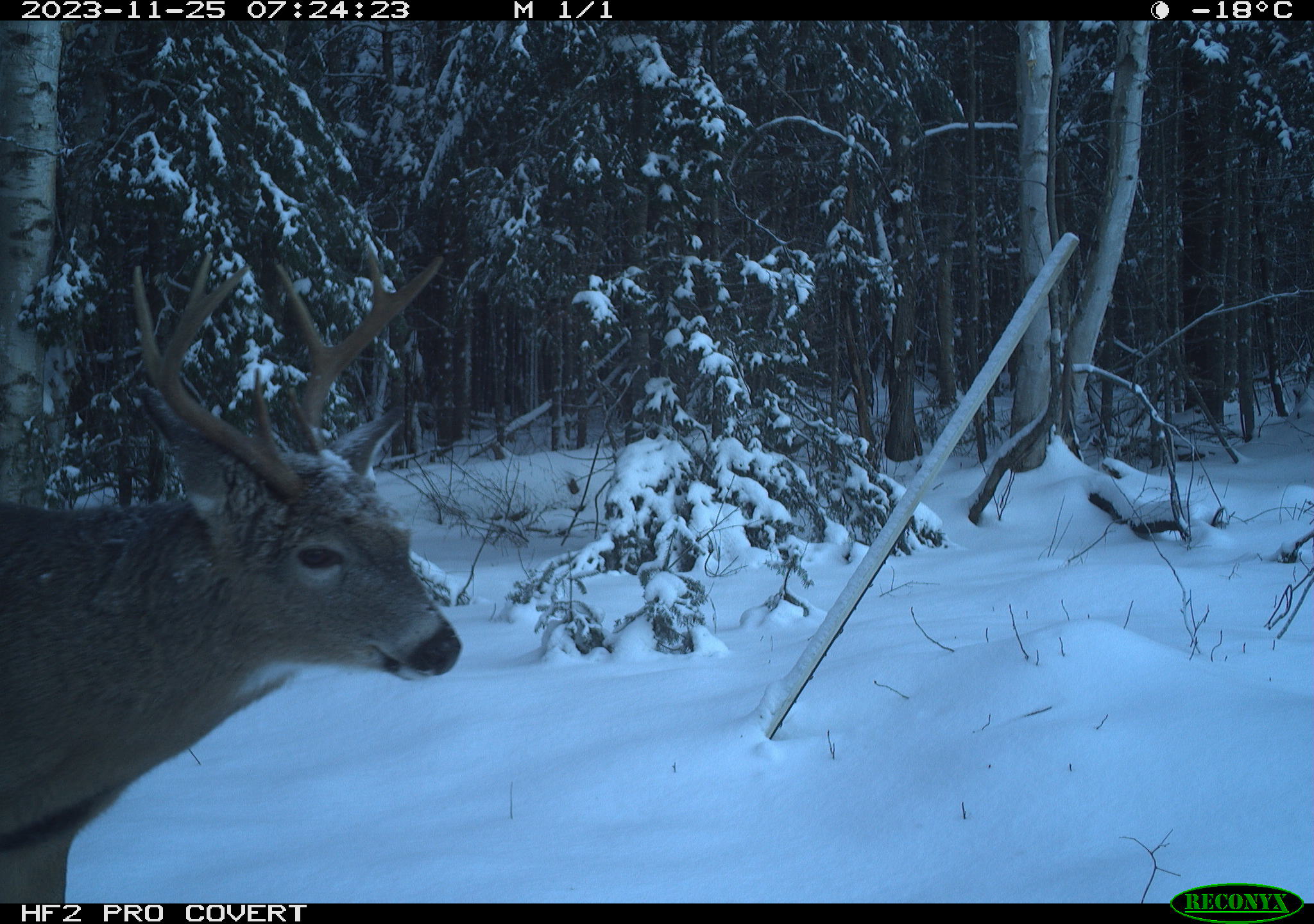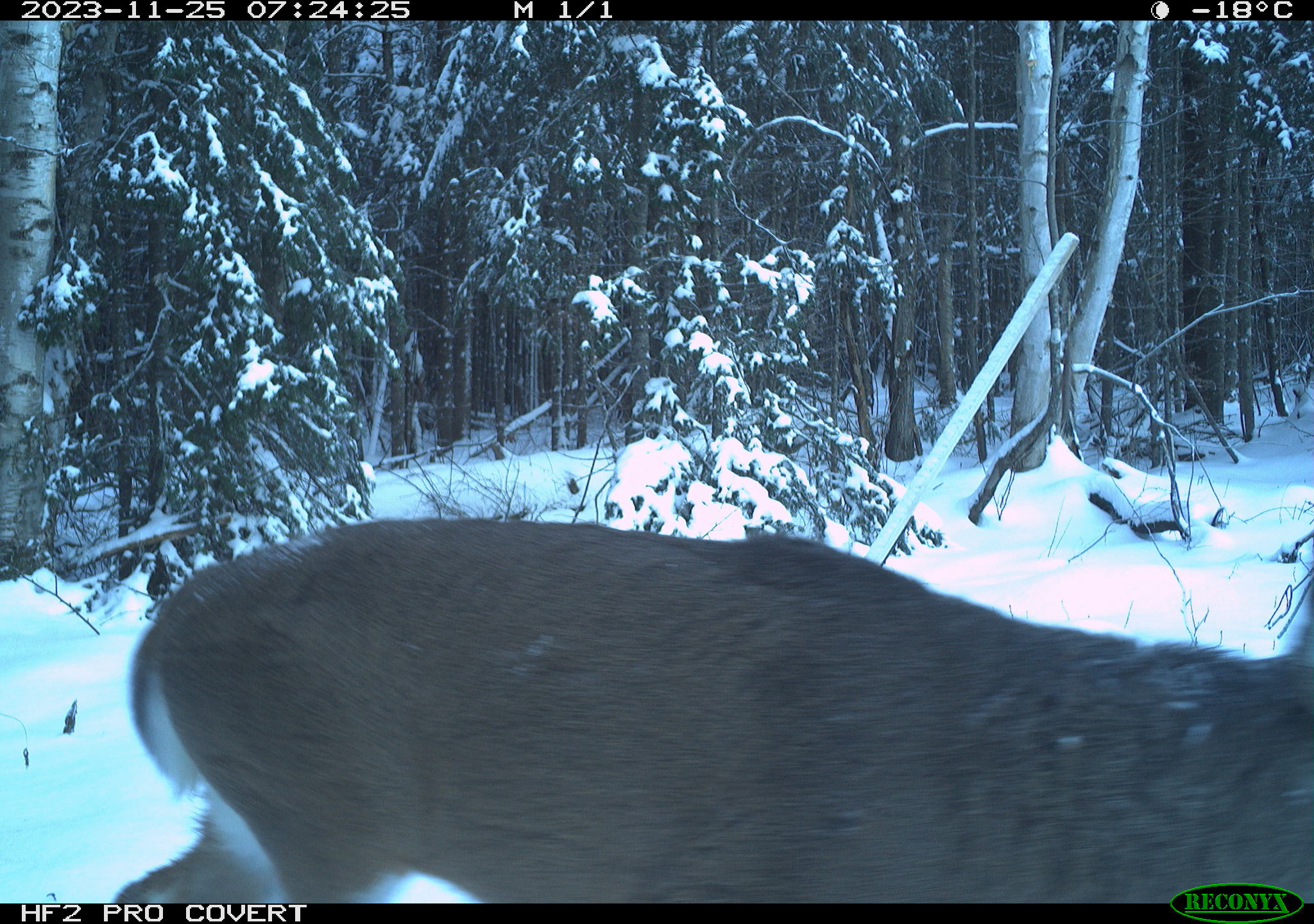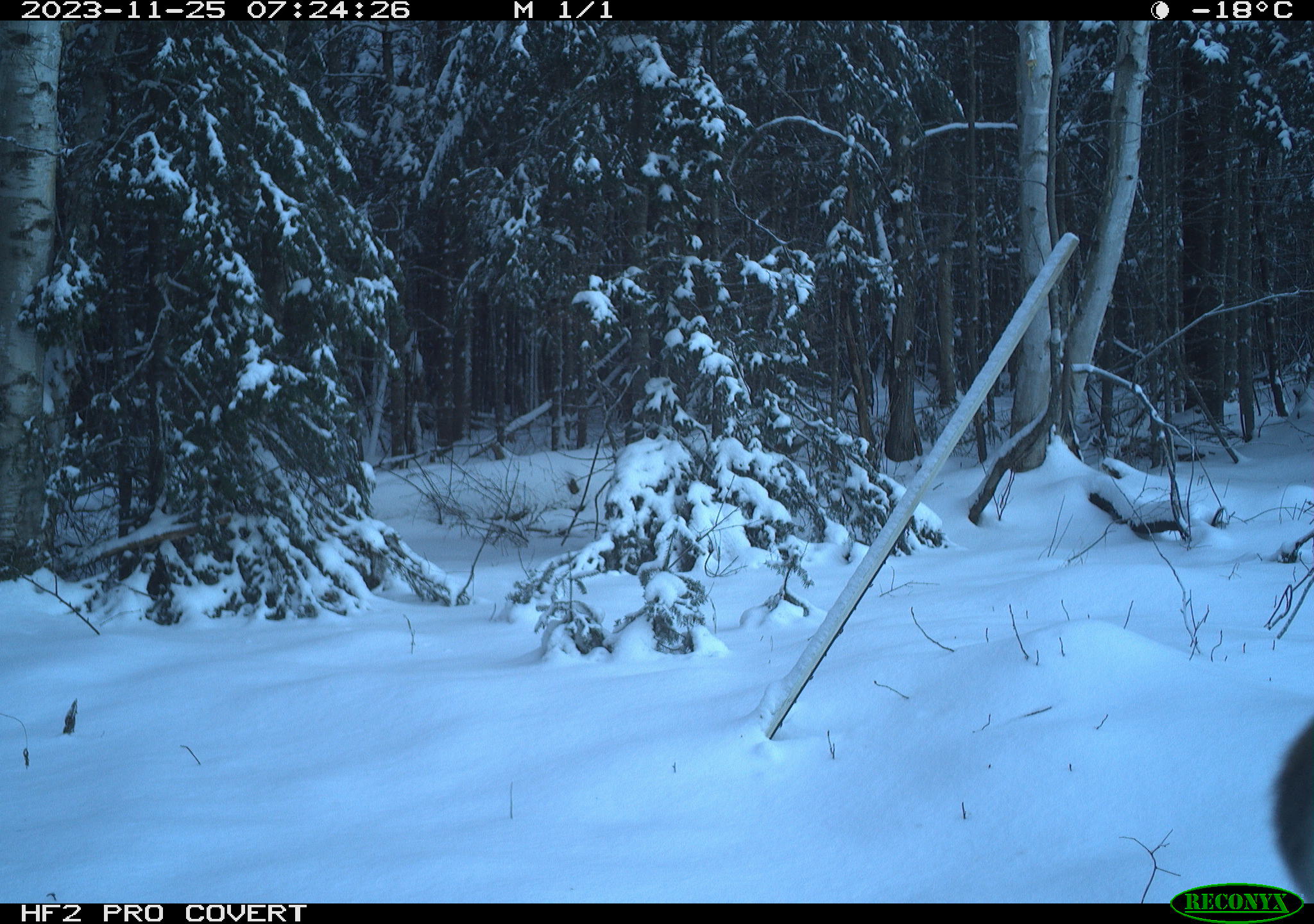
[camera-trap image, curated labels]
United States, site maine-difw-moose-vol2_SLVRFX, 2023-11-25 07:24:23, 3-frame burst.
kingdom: Animalia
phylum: Chordata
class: Mammalia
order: Artiodactyla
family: Cervidae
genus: Odocoileus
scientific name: Odocoileus virginianus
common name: white-tailed deer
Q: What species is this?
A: White-tailed deer (Odocoileus virginianus).